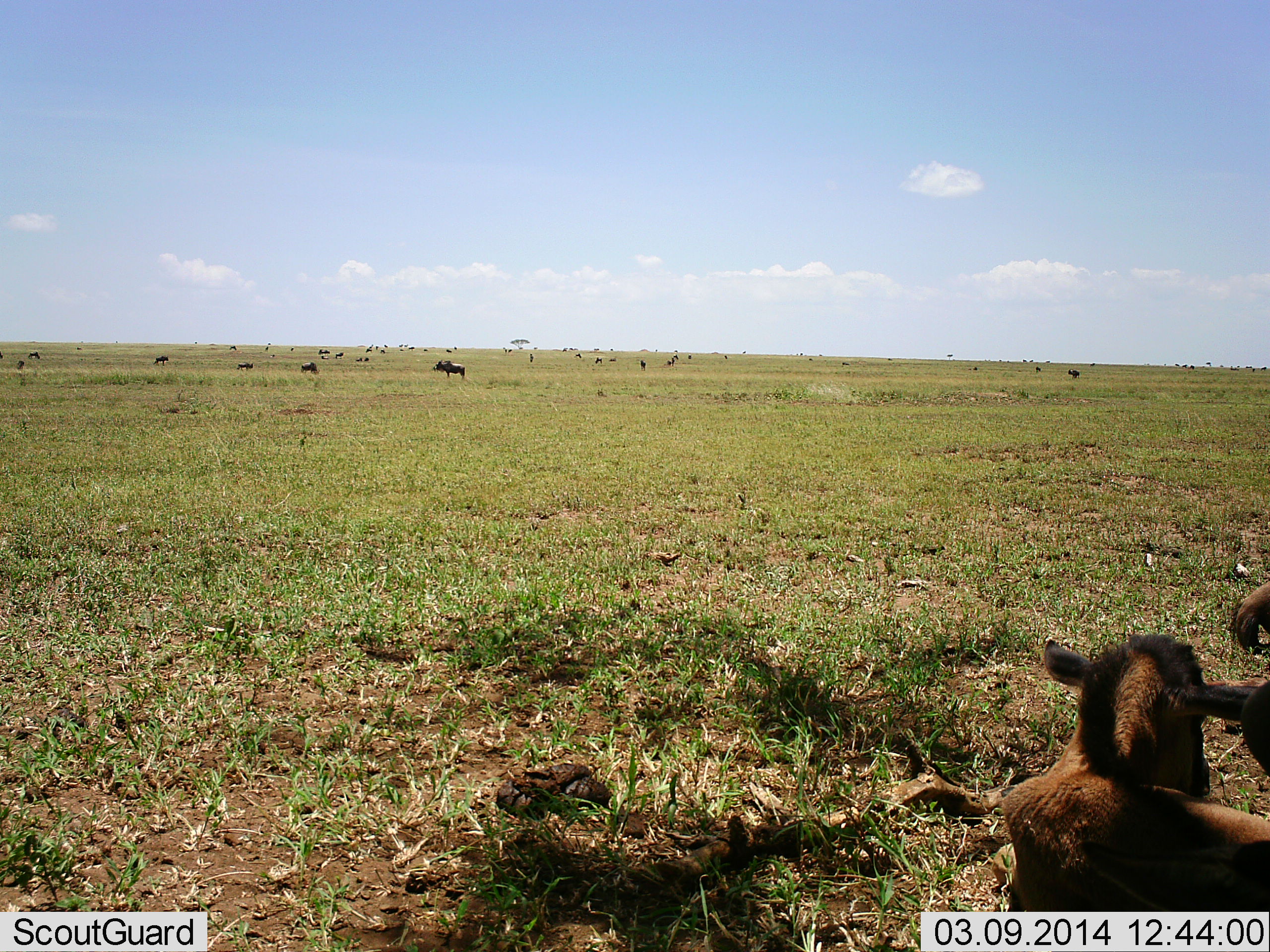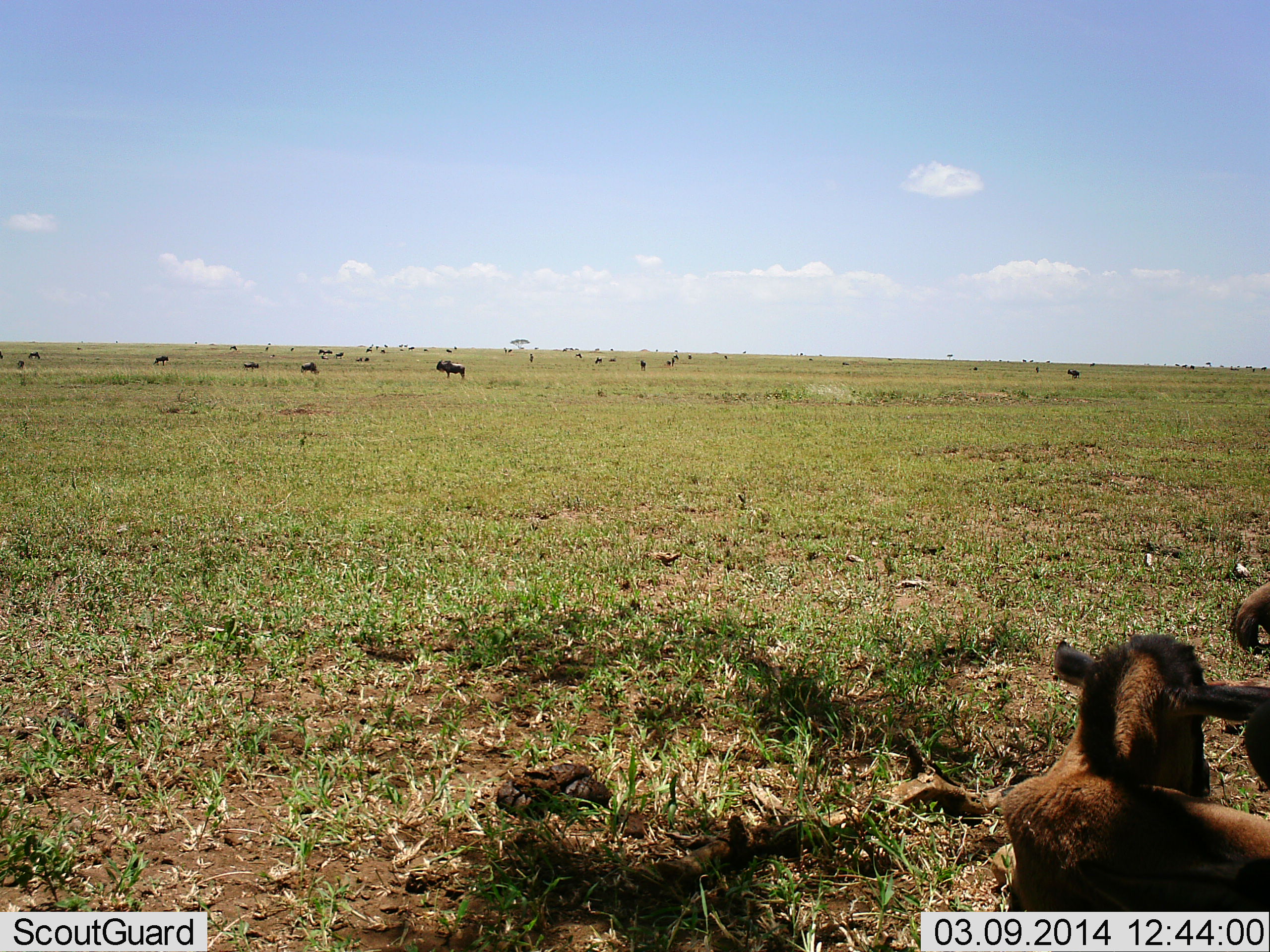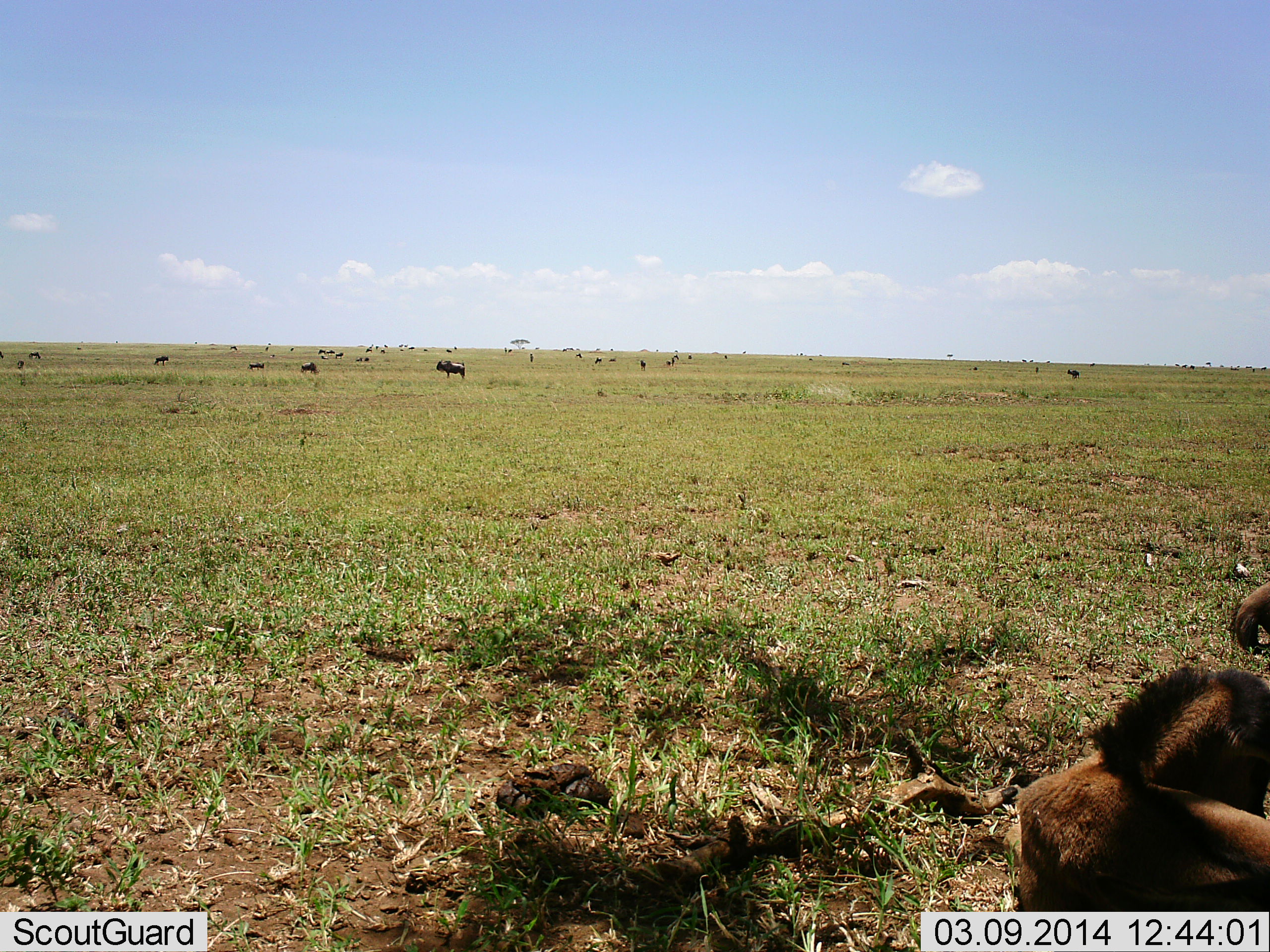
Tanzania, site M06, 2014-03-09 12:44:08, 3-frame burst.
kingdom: Animalia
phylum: Chordata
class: Mammalia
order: Artiodactyla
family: Bovidae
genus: Connochaetes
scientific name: Connochaetes taurinus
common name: blue wildebeest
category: wildebeest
Wildebeest (blue wildebeest) (Connochaetes taurinus), count 11-50. Behavior (volunteer vote fractions): standing 70%, resting 80%, moving 20%, interacting 10%. Young present (vote fraction): 90%. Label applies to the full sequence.